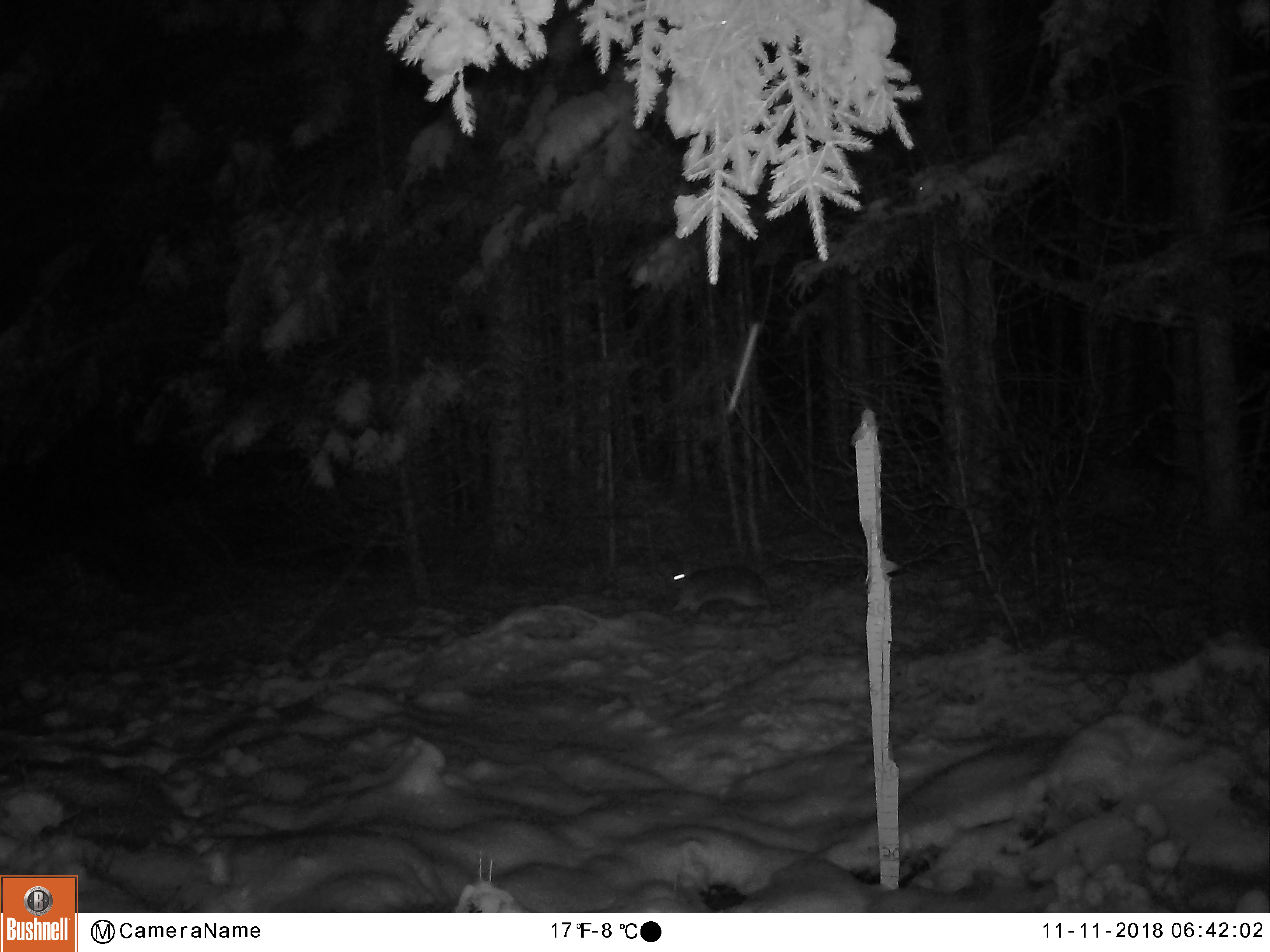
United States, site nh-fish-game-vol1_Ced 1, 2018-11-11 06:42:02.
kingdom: Animalia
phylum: Chordata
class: Mammalia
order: Lagomorpha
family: Leporidae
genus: Lepus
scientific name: Lepus americanus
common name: snowshoe hare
Snowshoe hare (Lepus americanus).